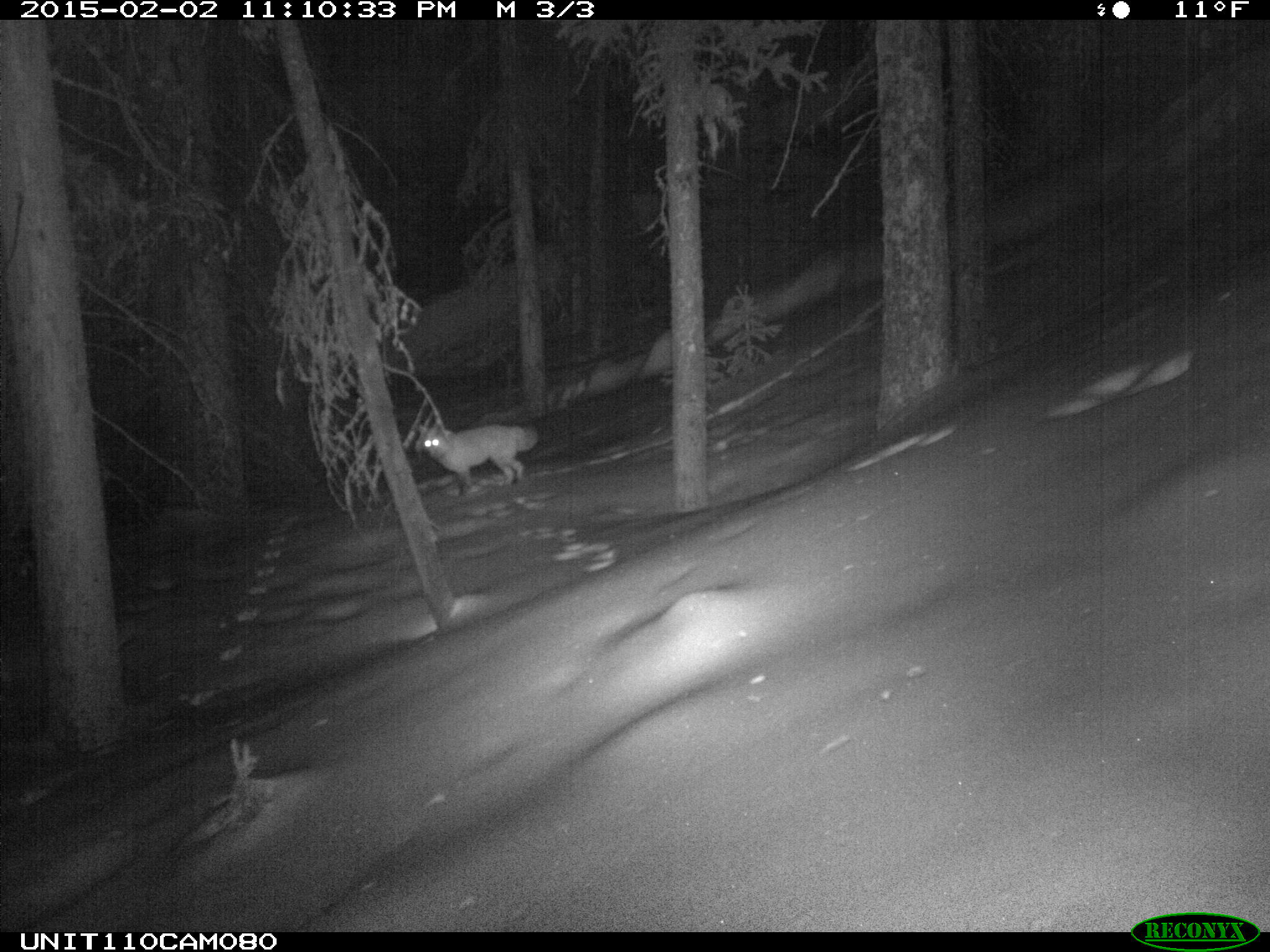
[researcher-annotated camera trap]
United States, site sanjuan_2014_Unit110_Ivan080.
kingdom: Animalia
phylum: Chordata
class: Mammalia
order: Carnivora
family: Canidae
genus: Vulpes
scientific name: Vulpes vulpes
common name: red fox